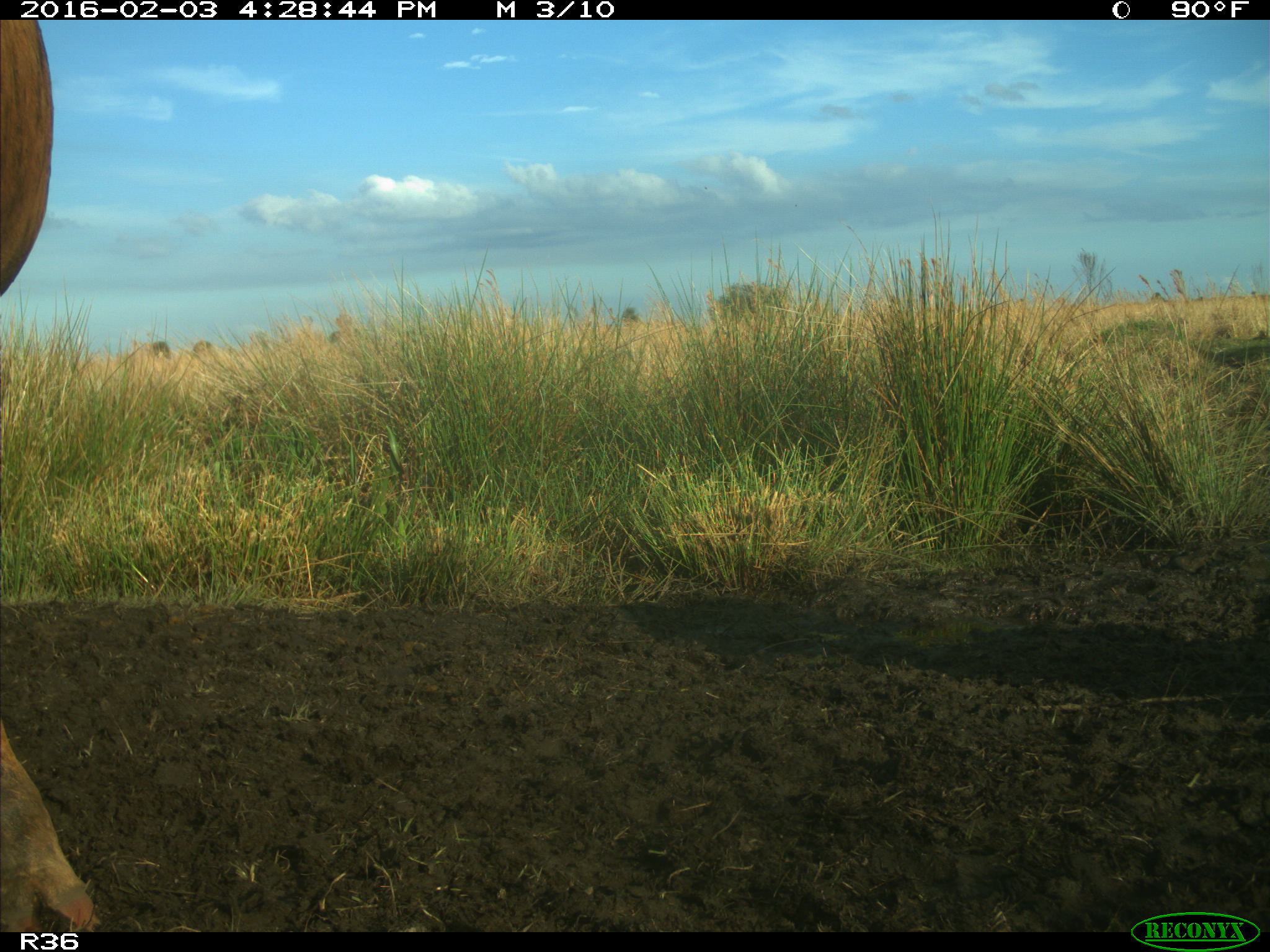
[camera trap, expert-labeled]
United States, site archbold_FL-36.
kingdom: Animalia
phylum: Chordata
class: Mammalia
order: Artiodactyla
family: Bovidae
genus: Bos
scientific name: Bos taurus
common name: domestic cow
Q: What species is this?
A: Bos taurus (domestic cow).